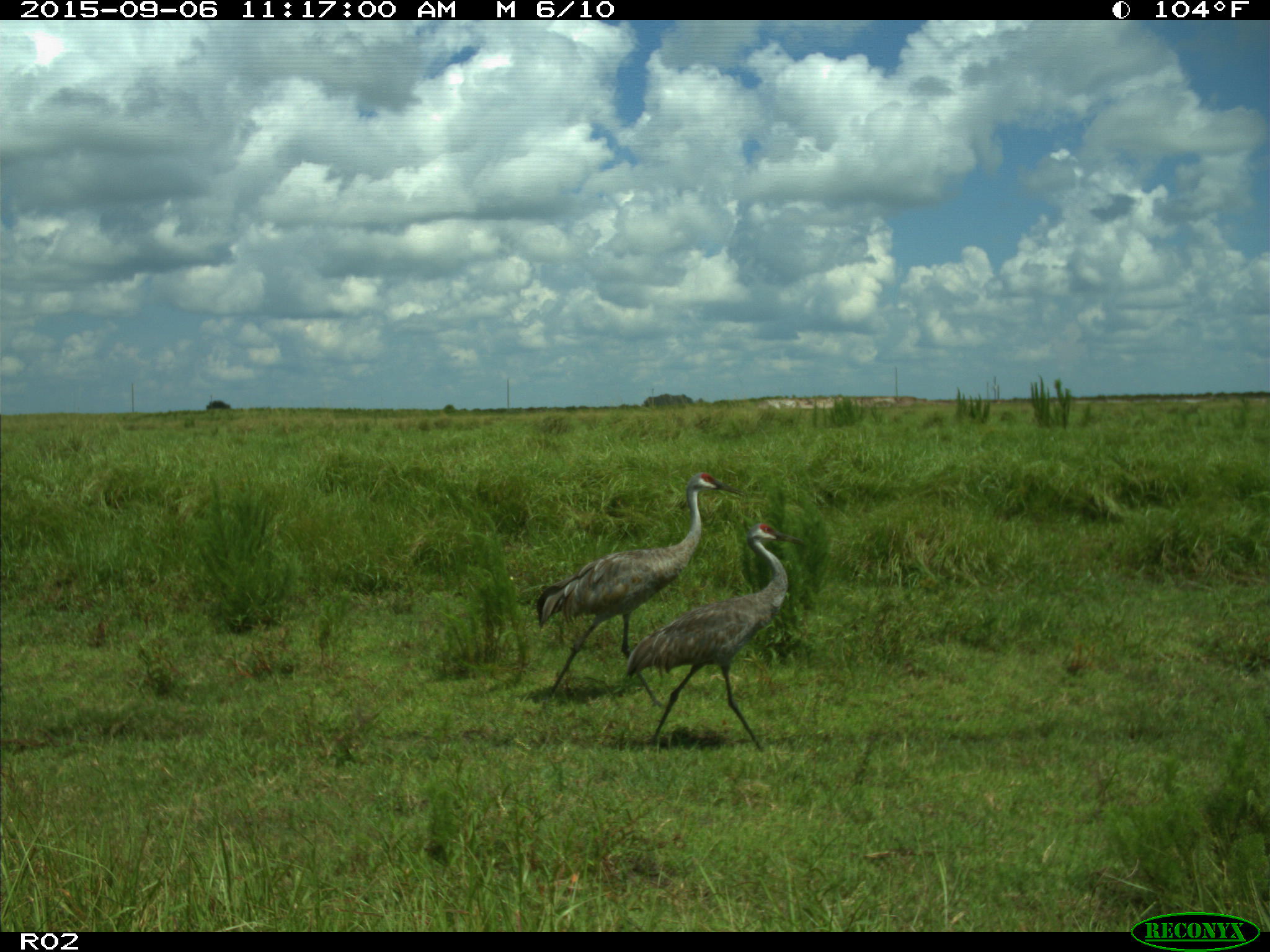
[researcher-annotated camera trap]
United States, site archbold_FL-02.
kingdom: Animalia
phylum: Chordata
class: Aves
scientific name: Aves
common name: birds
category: unidentified bird